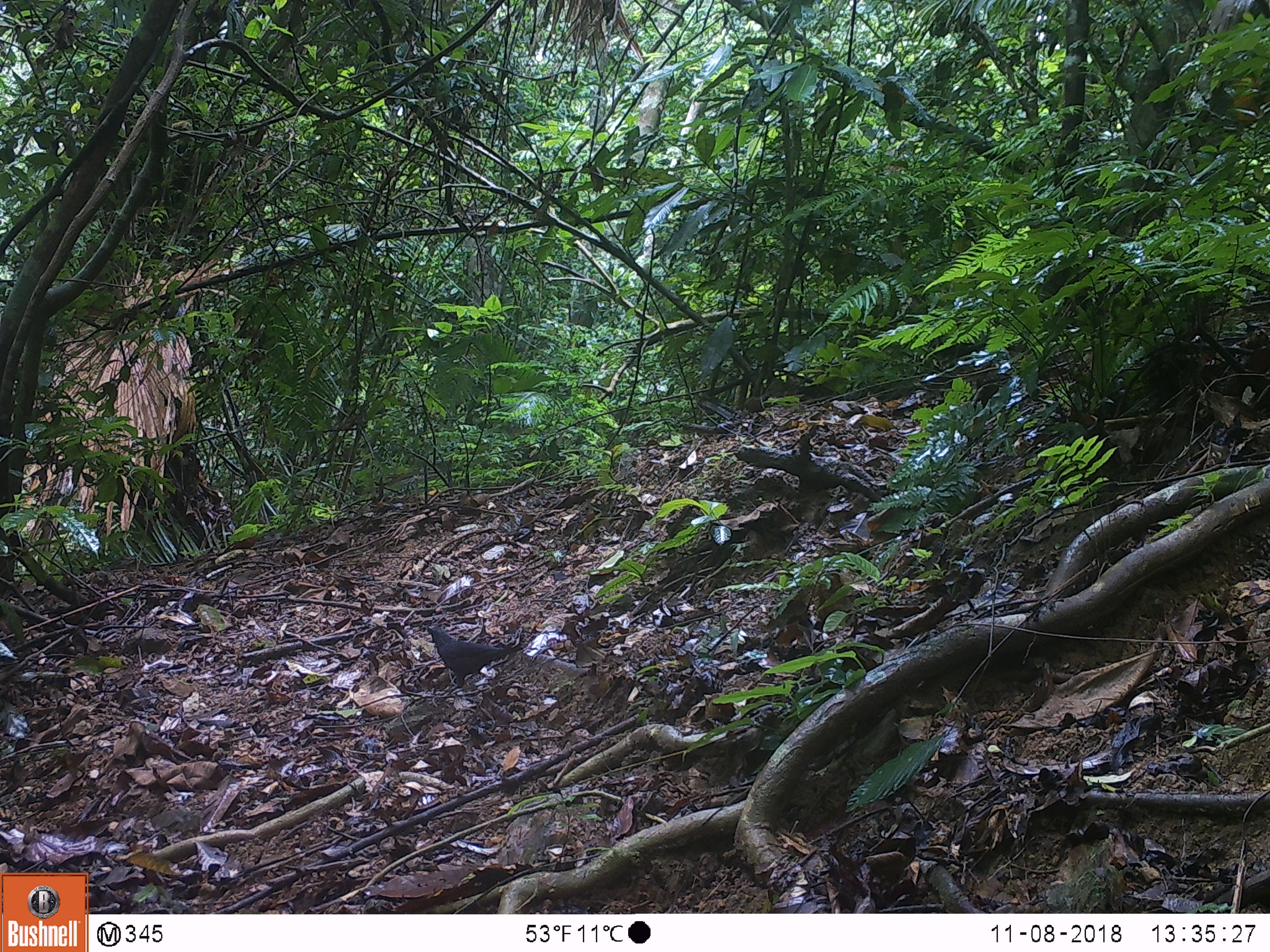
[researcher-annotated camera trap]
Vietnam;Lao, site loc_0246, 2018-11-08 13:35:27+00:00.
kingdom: Animalia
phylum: Chordata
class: Aves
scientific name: Aves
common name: bird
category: unidentified bird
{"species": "unidentified bird (bird) (Aves)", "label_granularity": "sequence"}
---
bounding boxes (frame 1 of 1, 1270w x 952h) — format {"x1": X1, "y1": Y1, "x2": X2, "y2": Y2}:
unidentified bird: {"x1": 427, "y1": 625, "x2": 521, "y2": 688}